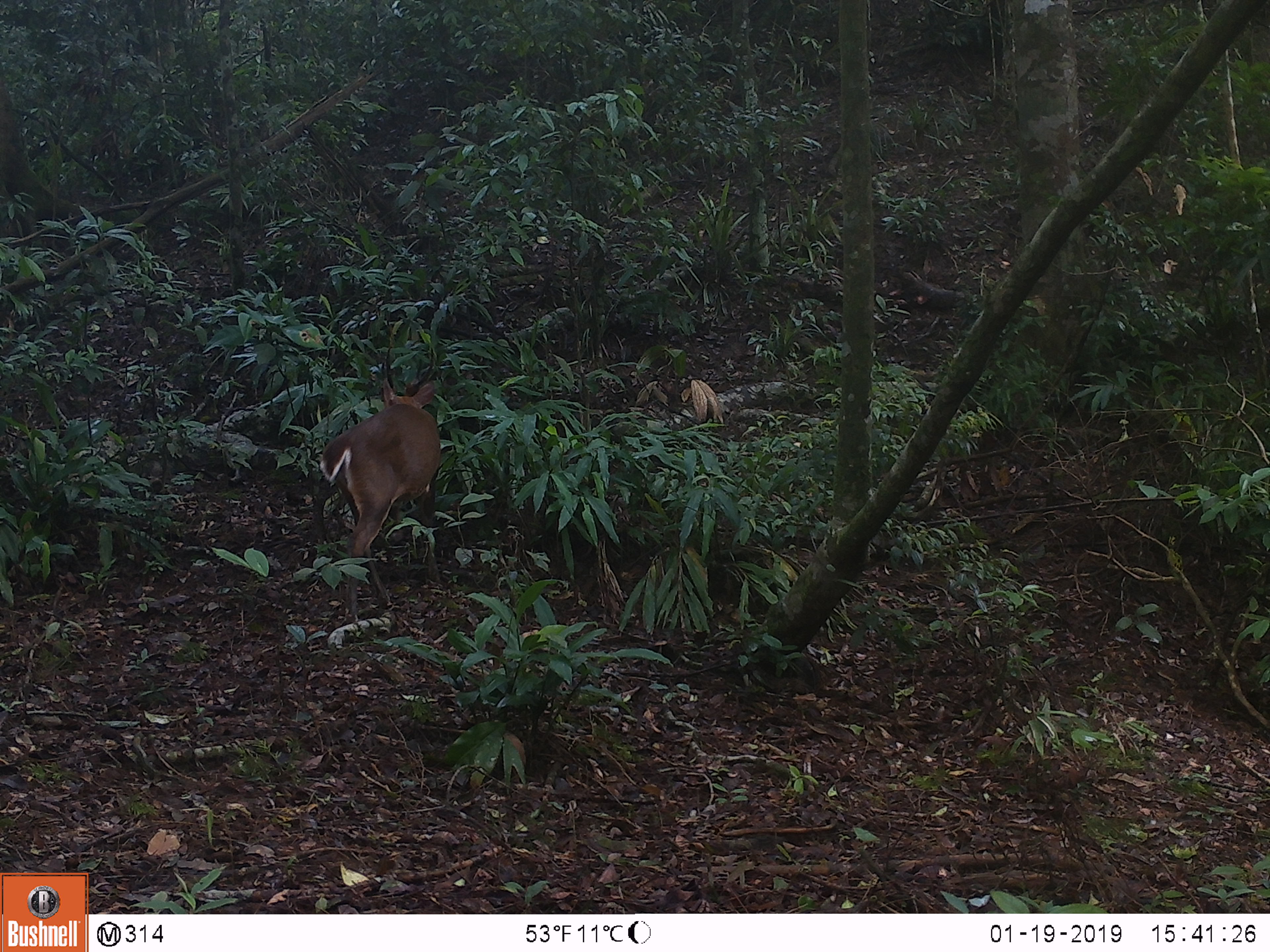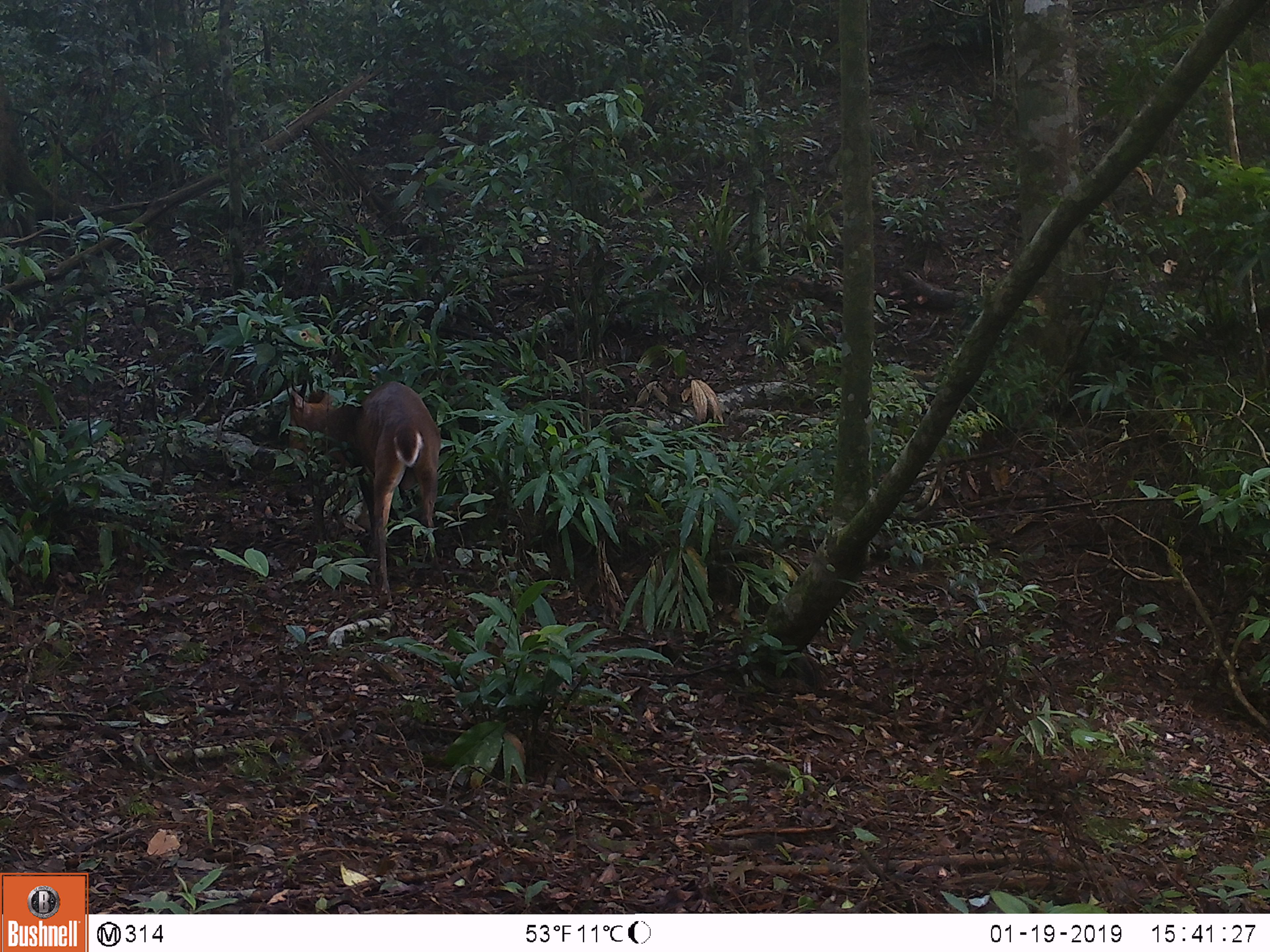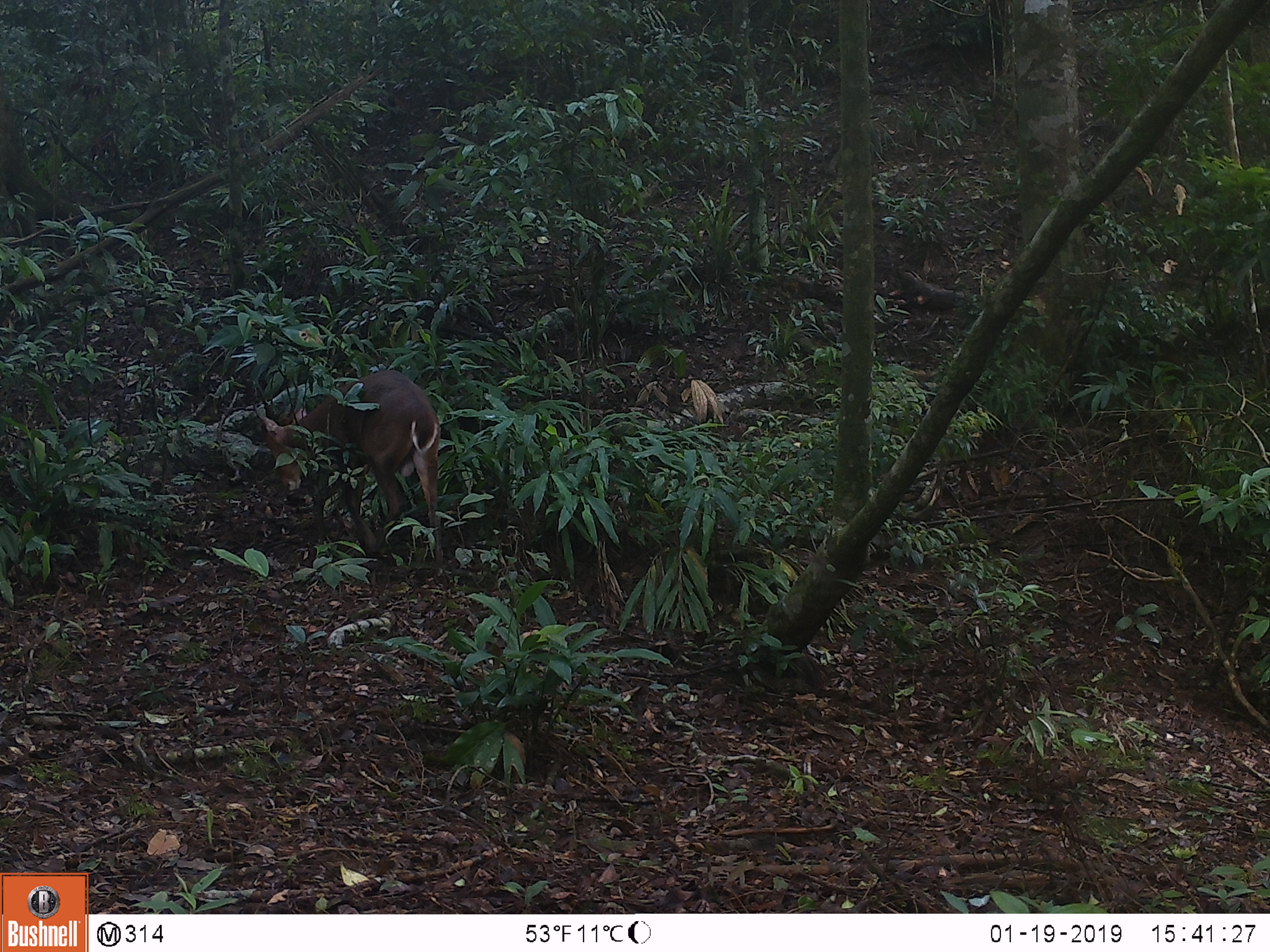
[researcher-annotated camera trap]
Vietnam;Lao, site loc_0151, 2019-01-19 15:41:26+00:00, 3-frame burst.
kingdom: Animalia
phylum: Chordata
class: Mammalia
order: Artiodactyla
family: Cervidae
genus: Muntiacus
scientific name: Muntiacus vuquangensis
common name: large-antlered muntjac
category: large antlered muntjac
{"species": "large antlered muntjac (large-antlered muntjac) (Muntiacus vuquangensis)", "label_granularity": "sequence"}